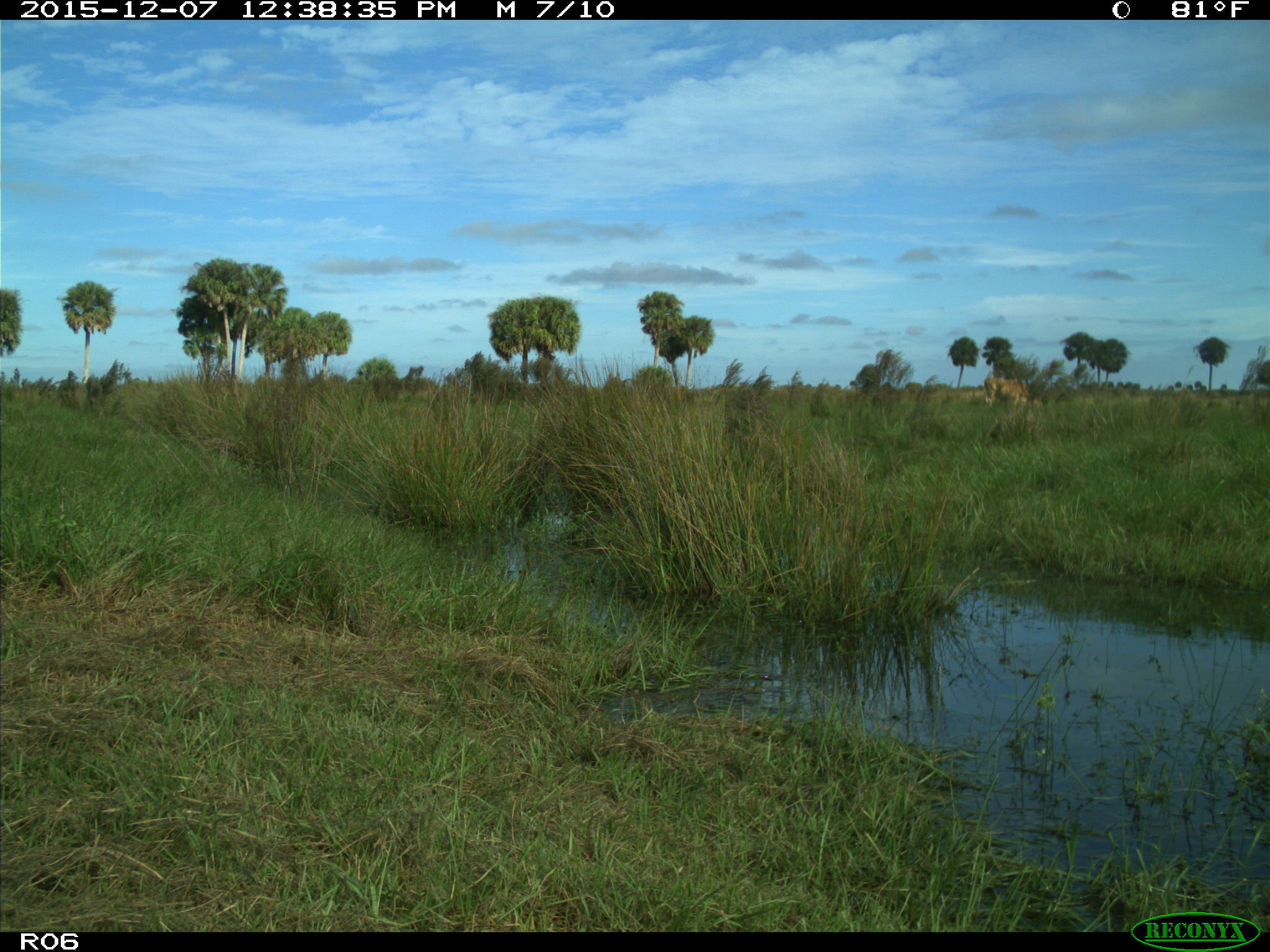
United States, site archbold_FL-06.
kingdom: Animalia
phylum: Chordata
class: Mammalia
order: Artiodactyla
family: Bovidae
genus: Bos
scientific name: Bos taurus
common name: domestic cow